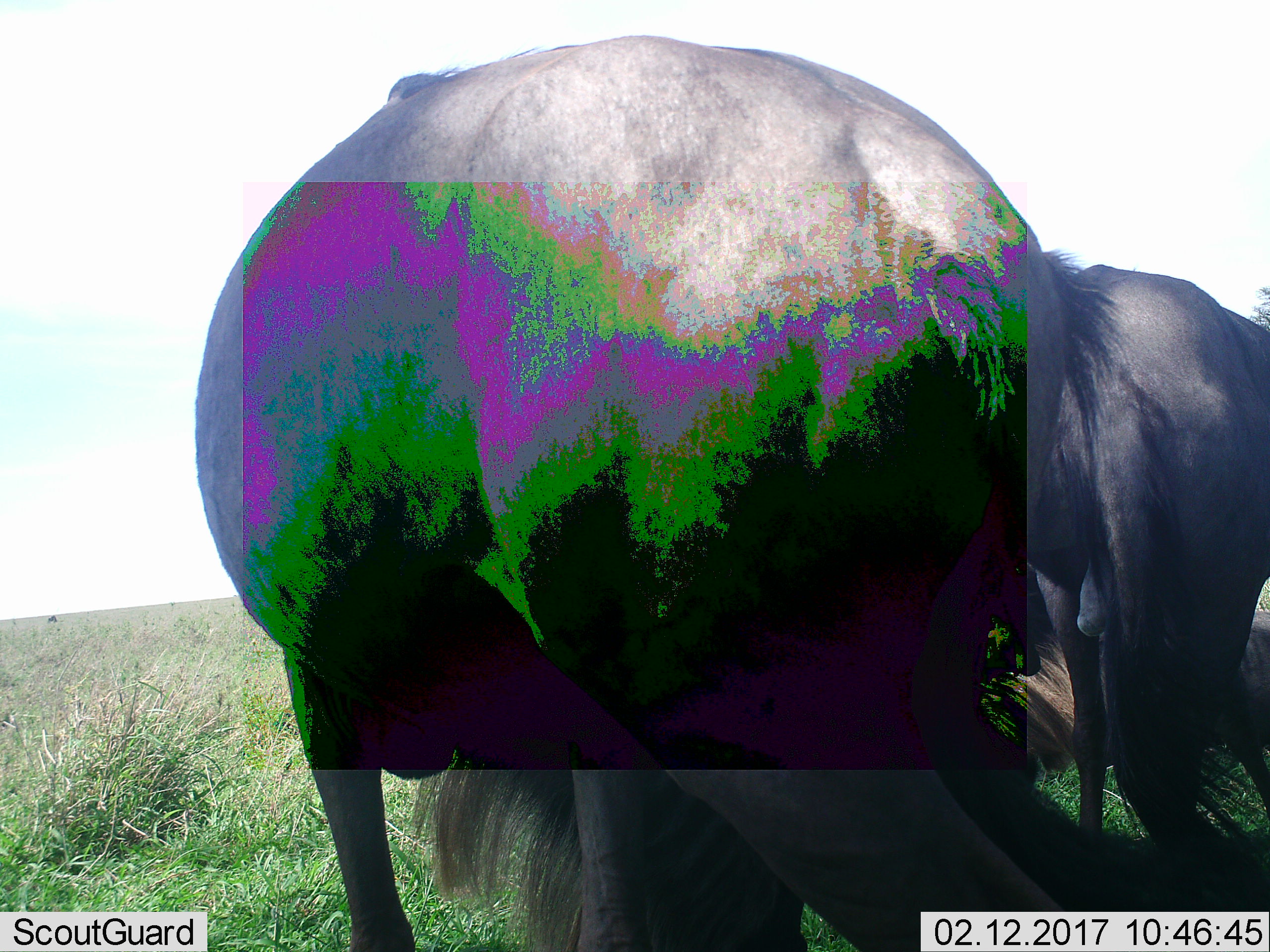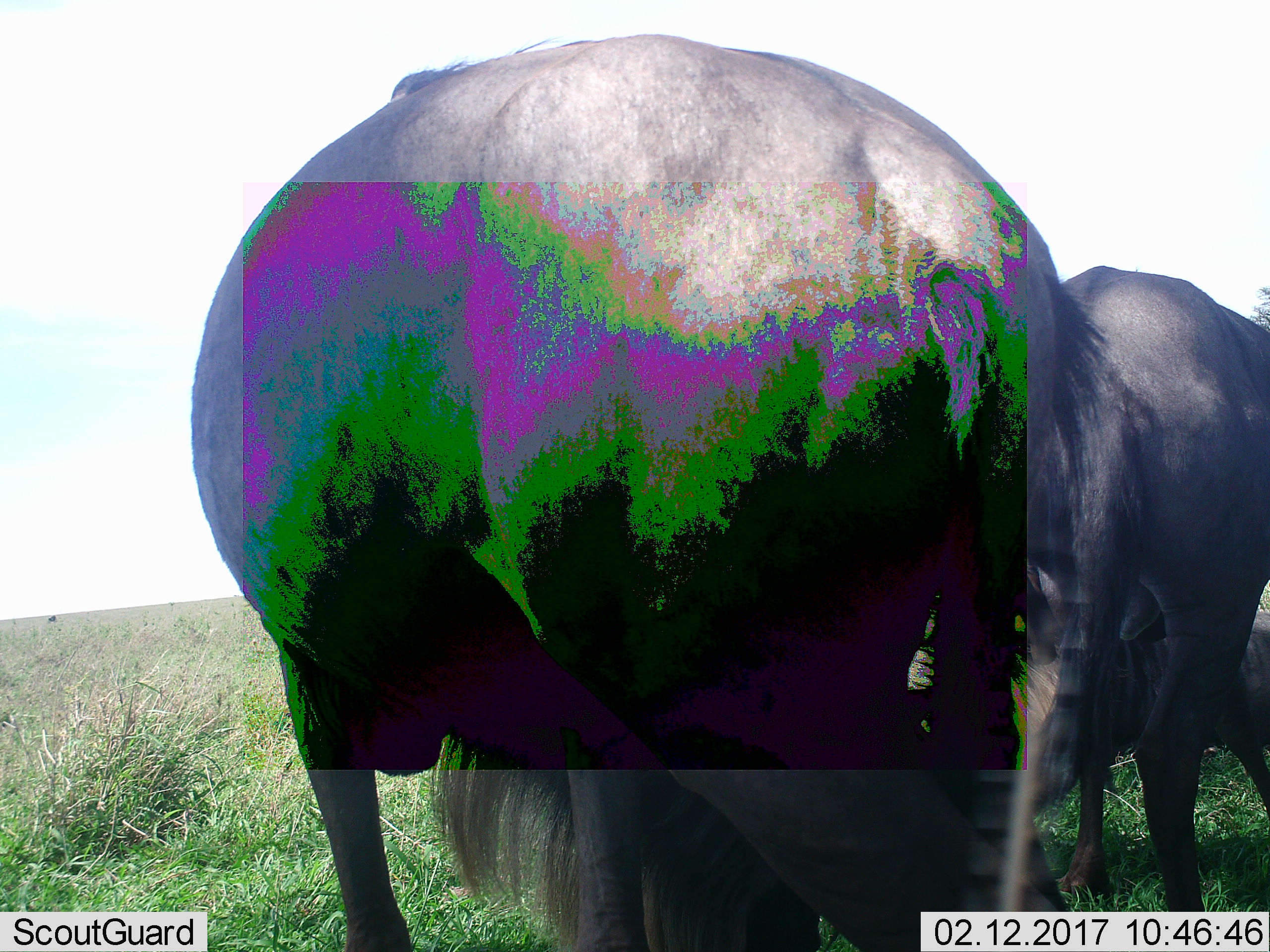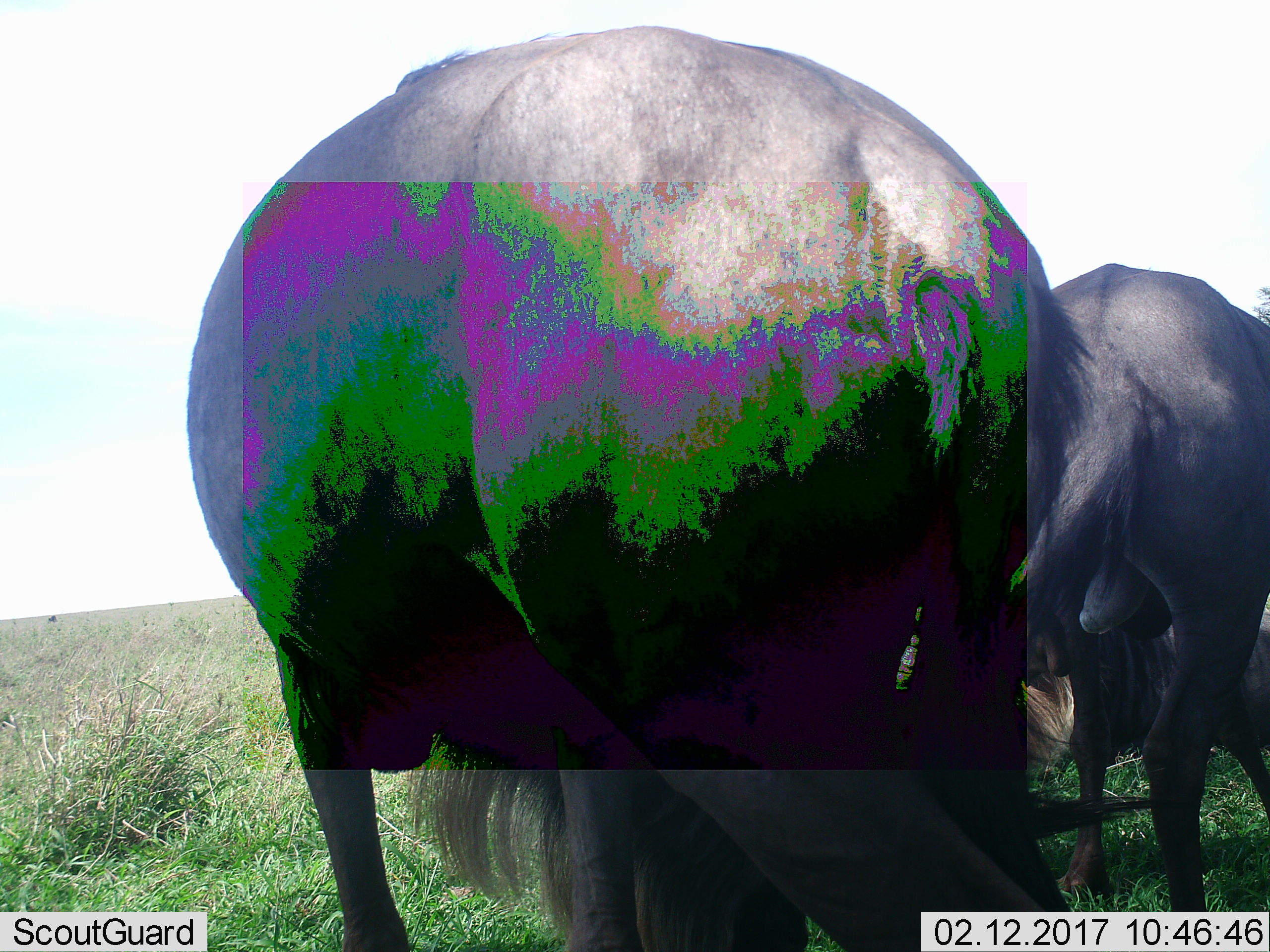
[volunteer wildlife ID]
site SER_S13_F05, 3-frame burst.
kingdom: Animalia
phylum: Chordata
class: Mammalia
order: Artiodactyla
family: Bovidae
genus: Connochaetes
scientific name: Connochaetes taurinus taurinus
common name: blue wildebeest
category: wildebeestblue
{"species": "wildebeestblue (blue wildebeest) (Connochaetes taurinus taurinus)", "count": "2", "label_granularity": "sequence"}